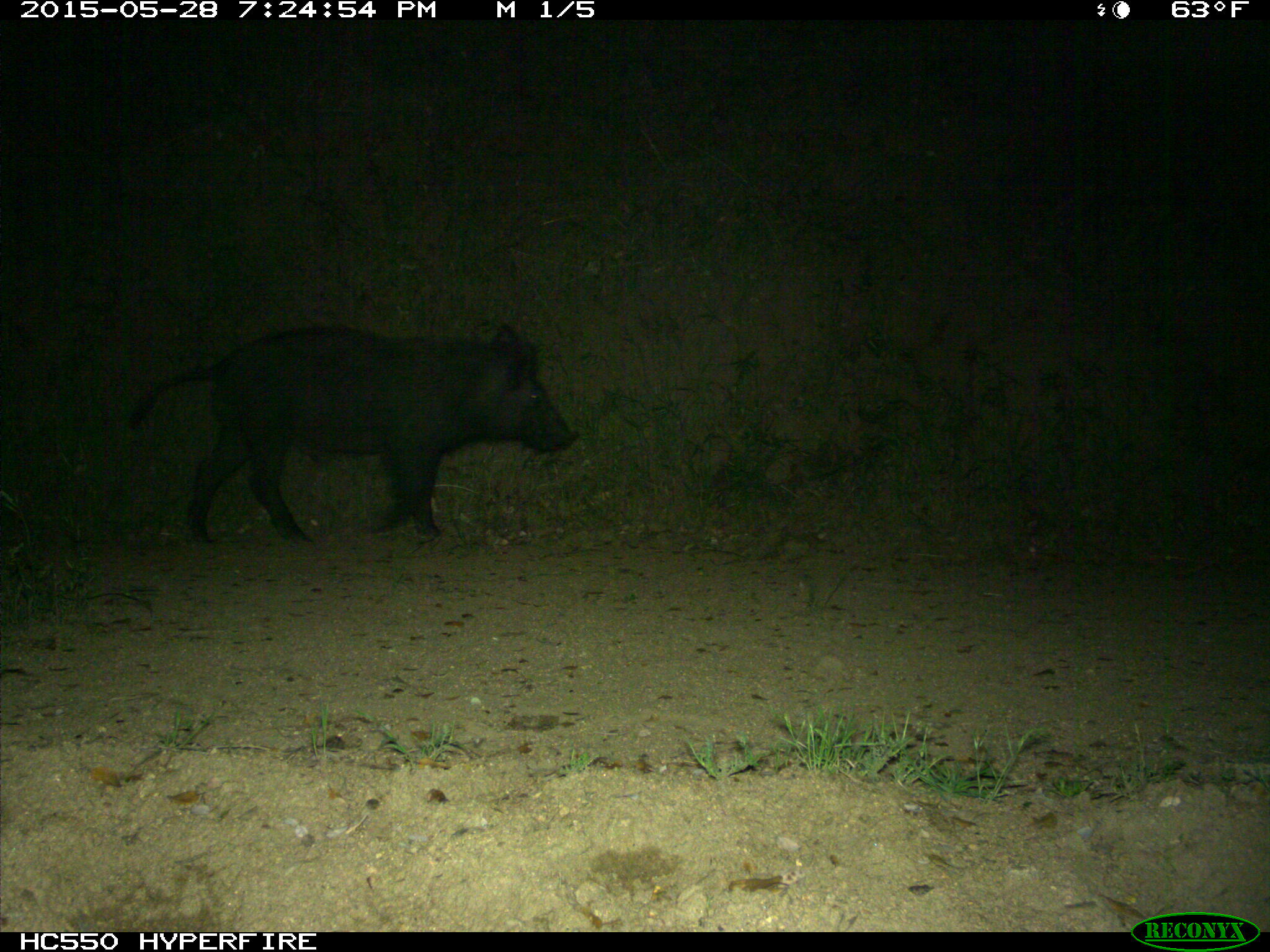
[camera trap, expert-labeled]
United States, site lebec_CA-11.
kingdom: Animalia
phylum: Chordata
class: Mammalia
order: Artiodactyla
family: Suidae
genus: Sus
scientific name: Sus scrofa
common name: wild boar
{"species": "Sus scrofa (wild boar)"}